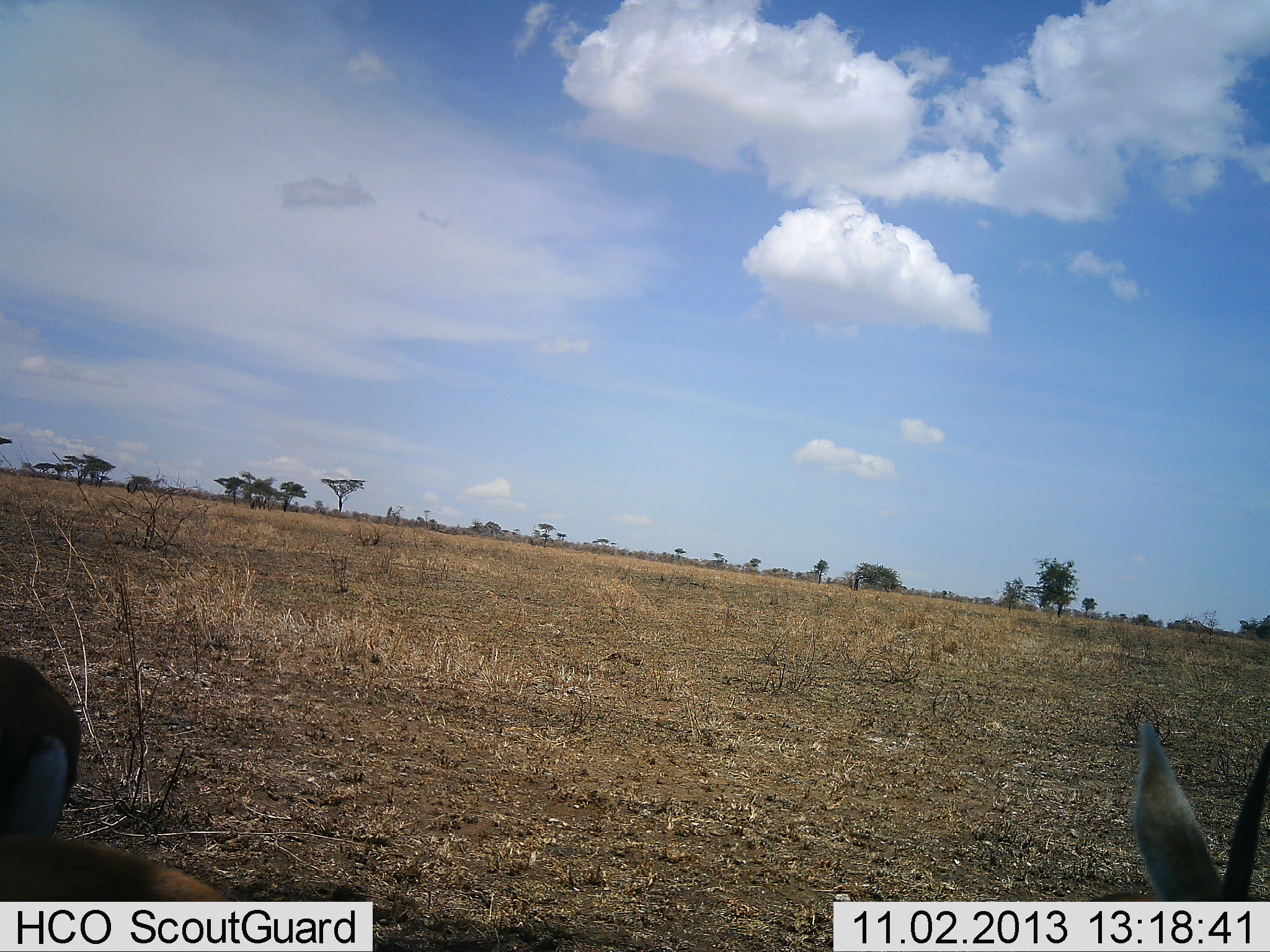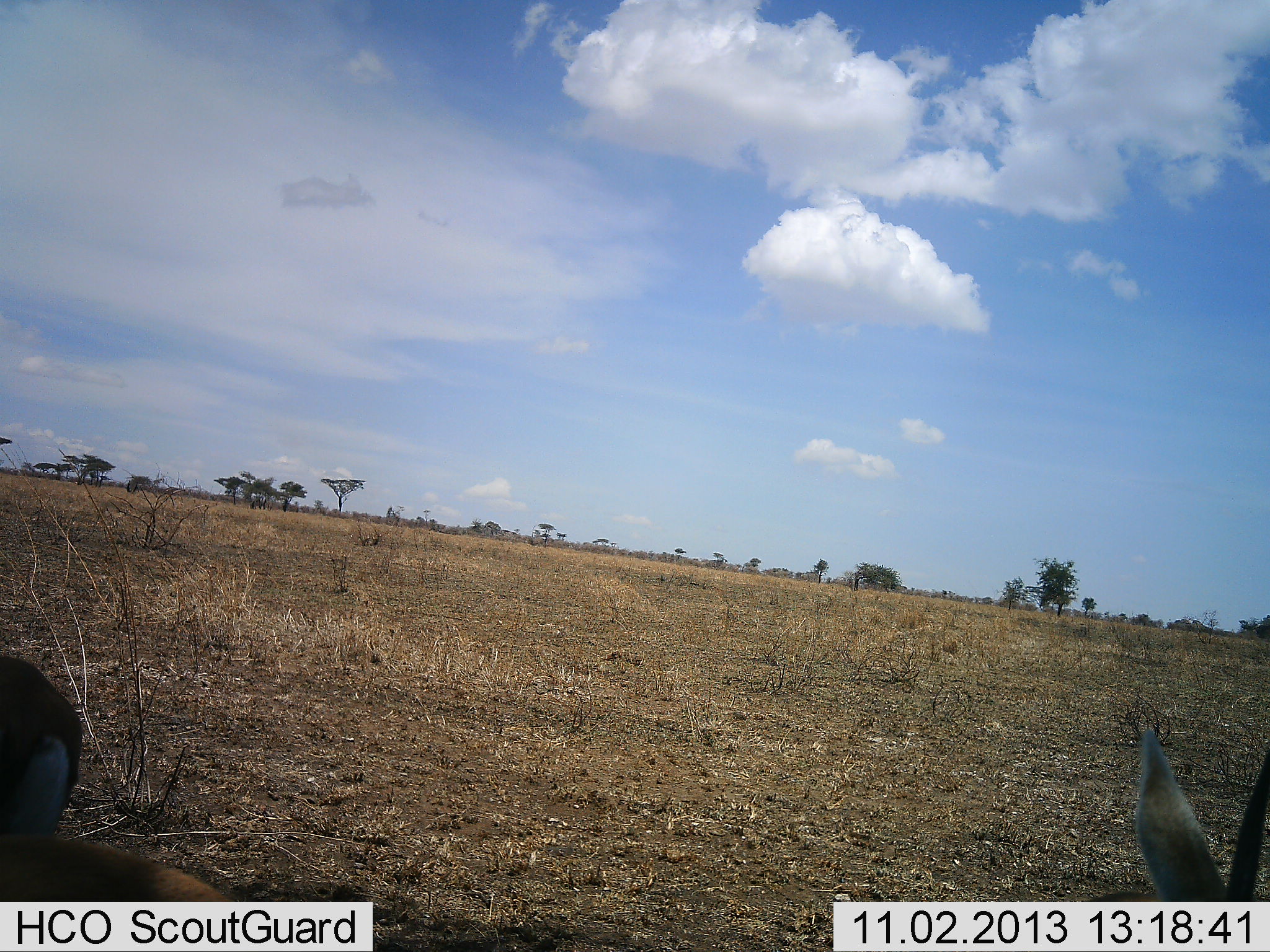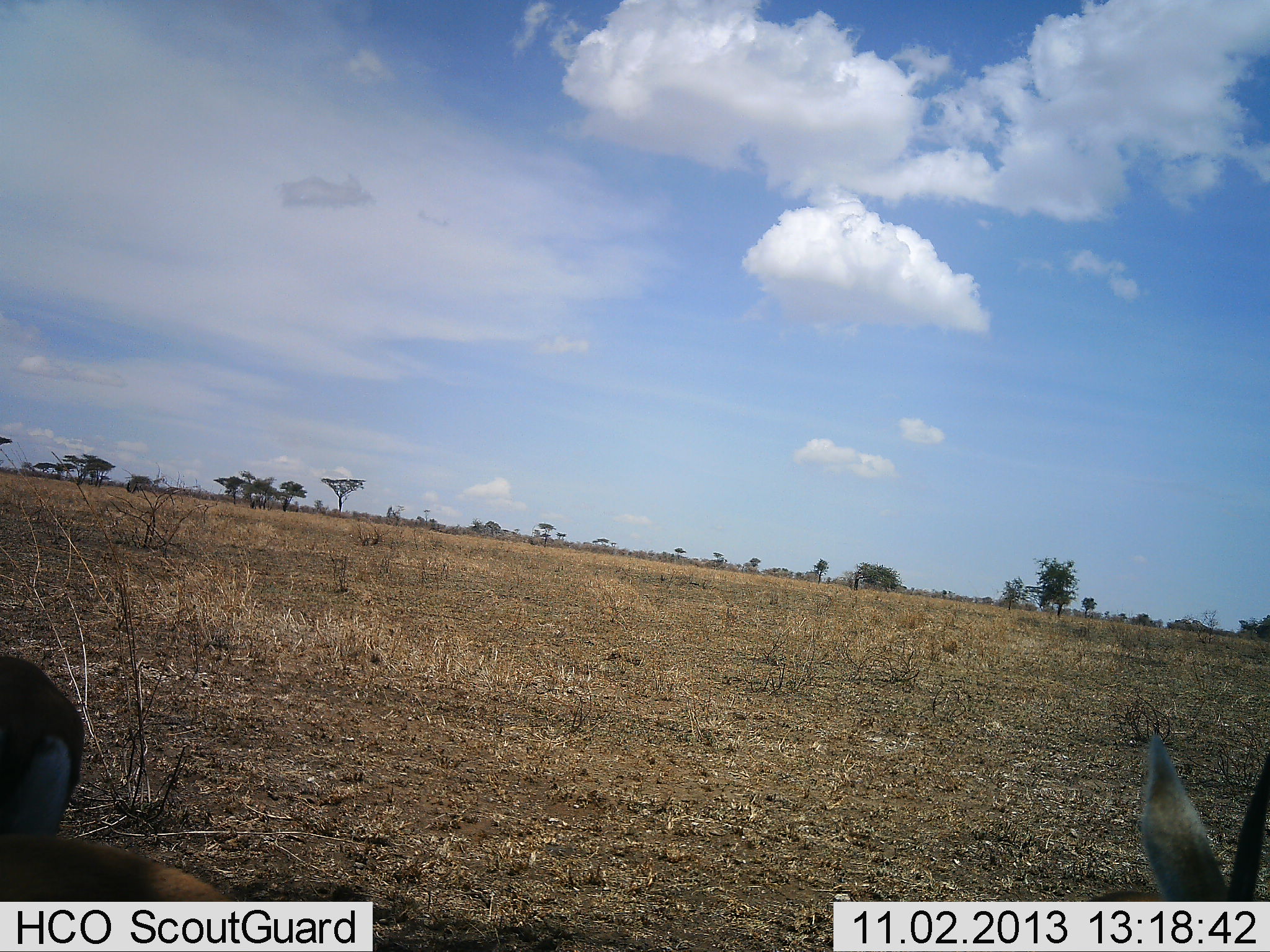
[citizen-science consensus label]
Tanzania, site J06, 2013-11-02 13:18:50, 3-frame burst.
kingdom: Animalia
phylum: Chordata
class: Mammalia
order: Artiodactyla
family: Bovidae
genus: Eudorcas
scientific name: Eudorcas thomsonii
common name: thomson's gazelle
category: gazellethomsons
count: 2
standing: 80%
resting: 20%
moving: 0%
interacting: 0%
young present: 0%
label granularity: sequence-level